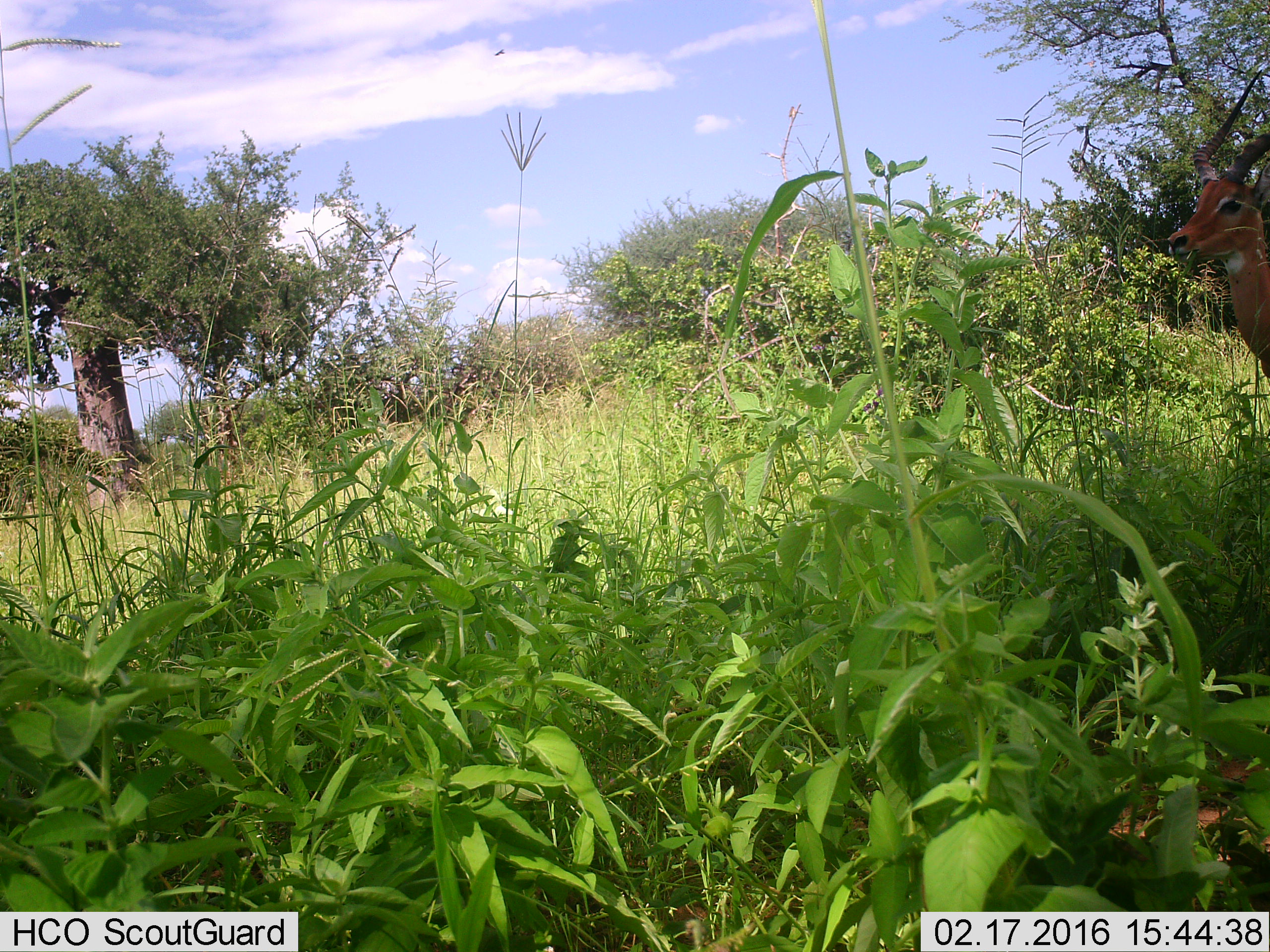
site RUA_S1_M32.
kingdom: Animalia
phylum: Chordata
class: Mammalia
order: Artiodactyla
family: Bovidae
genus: Aepyceros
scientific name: Aepyceros melampus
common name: impala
Impala (Aepyceros melampus), count 1. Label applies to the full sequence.